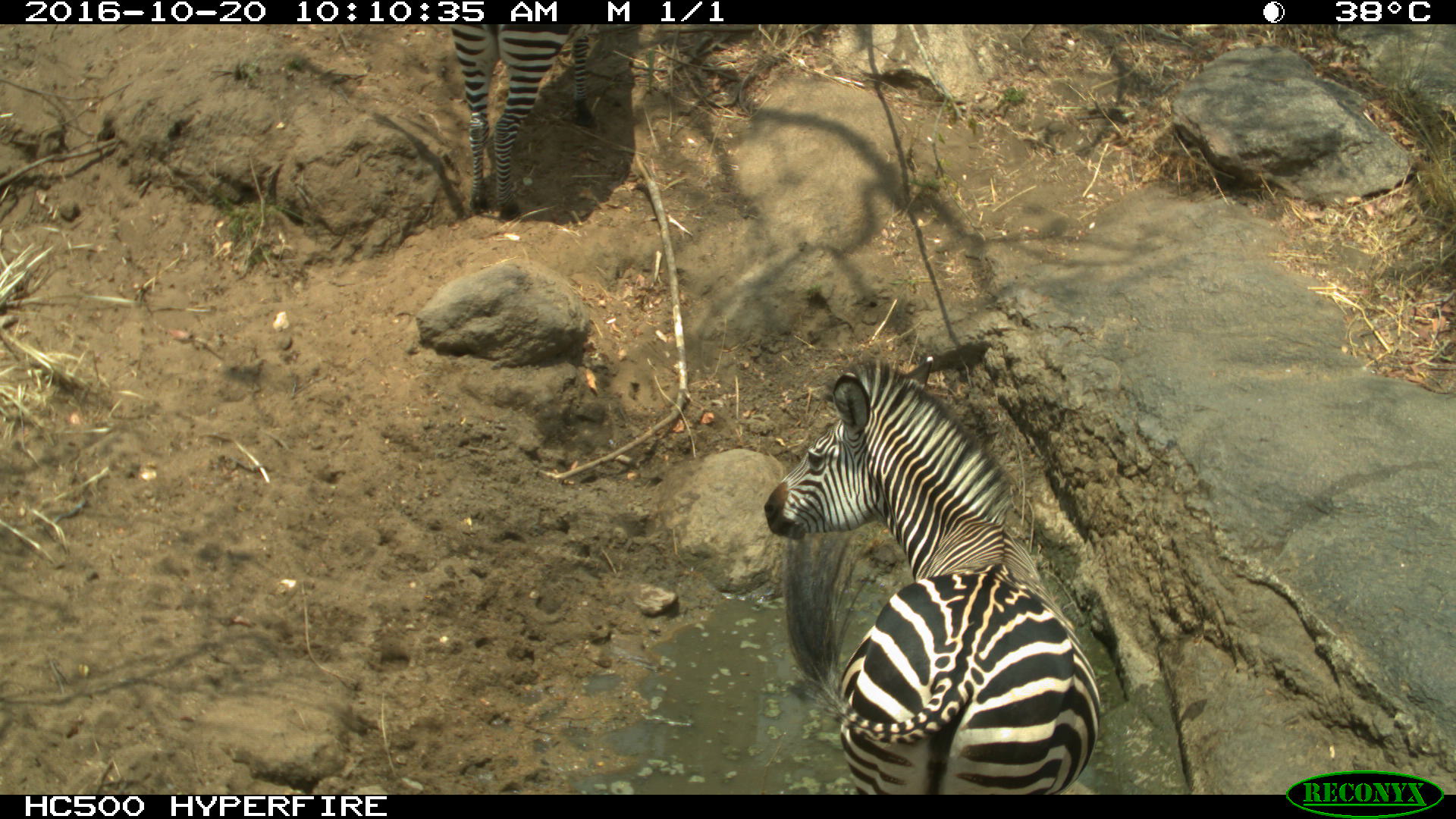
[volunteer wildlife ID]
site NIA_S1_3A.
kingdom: Animalia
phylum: Chordata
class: Mammalia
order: Perissodactyla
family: Equidae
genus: Equus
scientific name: Equus quagga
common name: plains zebra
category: zebraplains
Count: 2.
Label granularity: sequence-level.